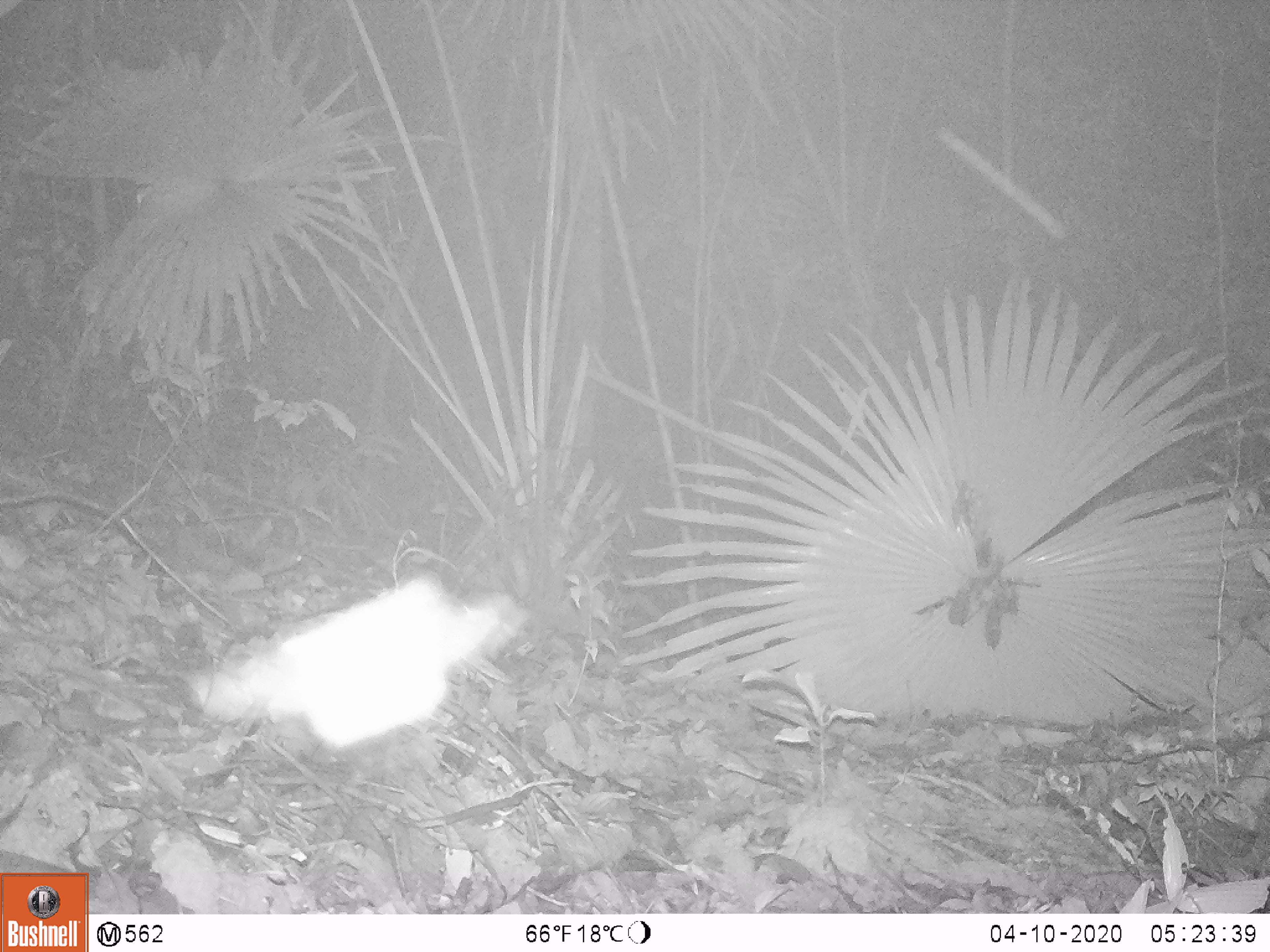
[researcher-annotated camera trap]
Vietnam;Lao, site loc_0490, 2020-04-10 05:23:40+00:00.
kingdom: Animalia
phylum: Arthropoda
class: Insecta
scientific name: Insecta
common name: insect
Insect (Insecta). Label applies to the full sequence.